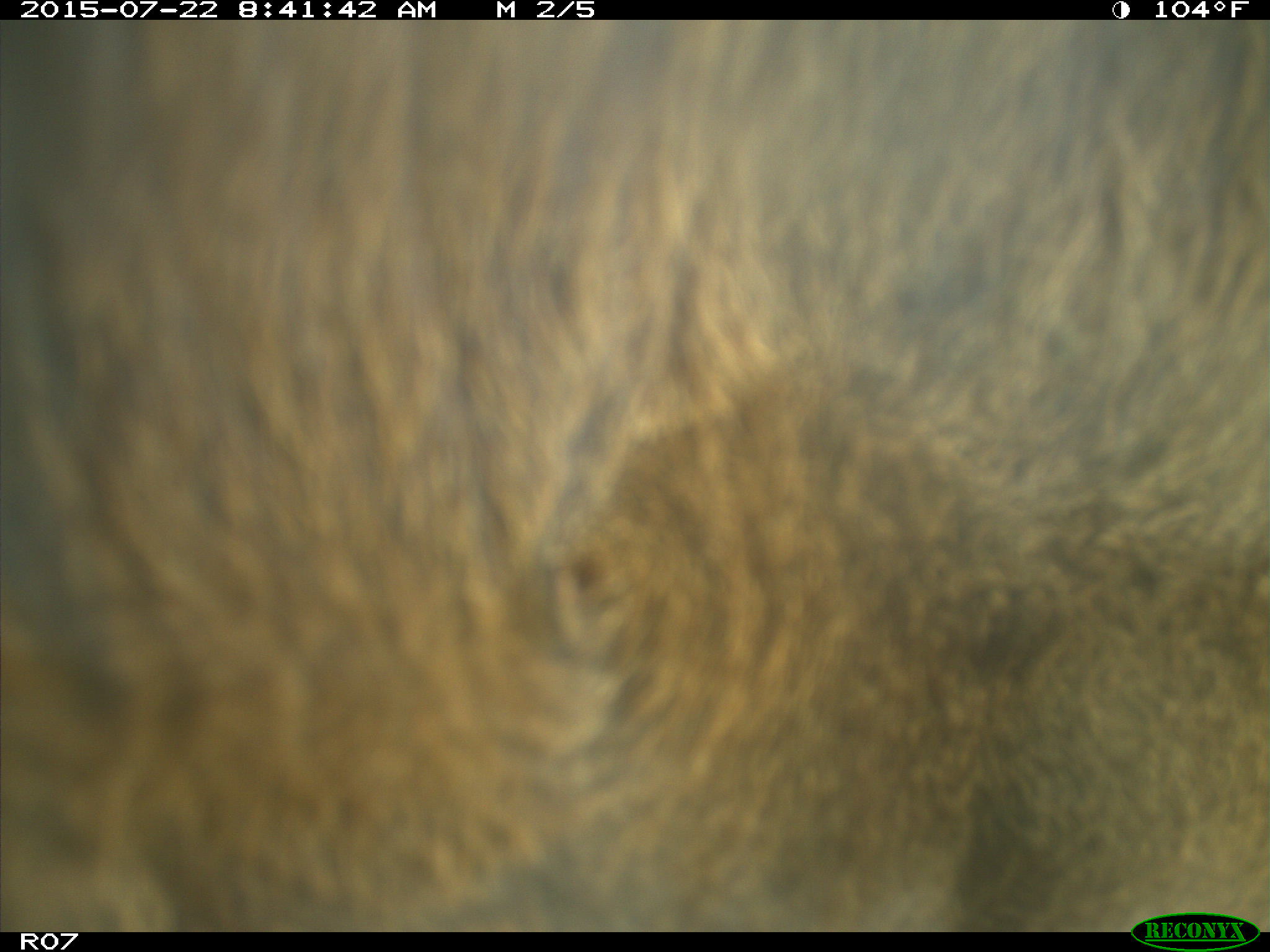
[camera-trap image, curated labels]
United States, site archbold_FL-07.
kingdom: Animalia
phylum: Chordata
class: Mammalia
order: Artiodactyla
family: Bovidae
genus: Bos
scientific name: Bos taurus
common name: domestic cow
Bos taurus (domestic cow).